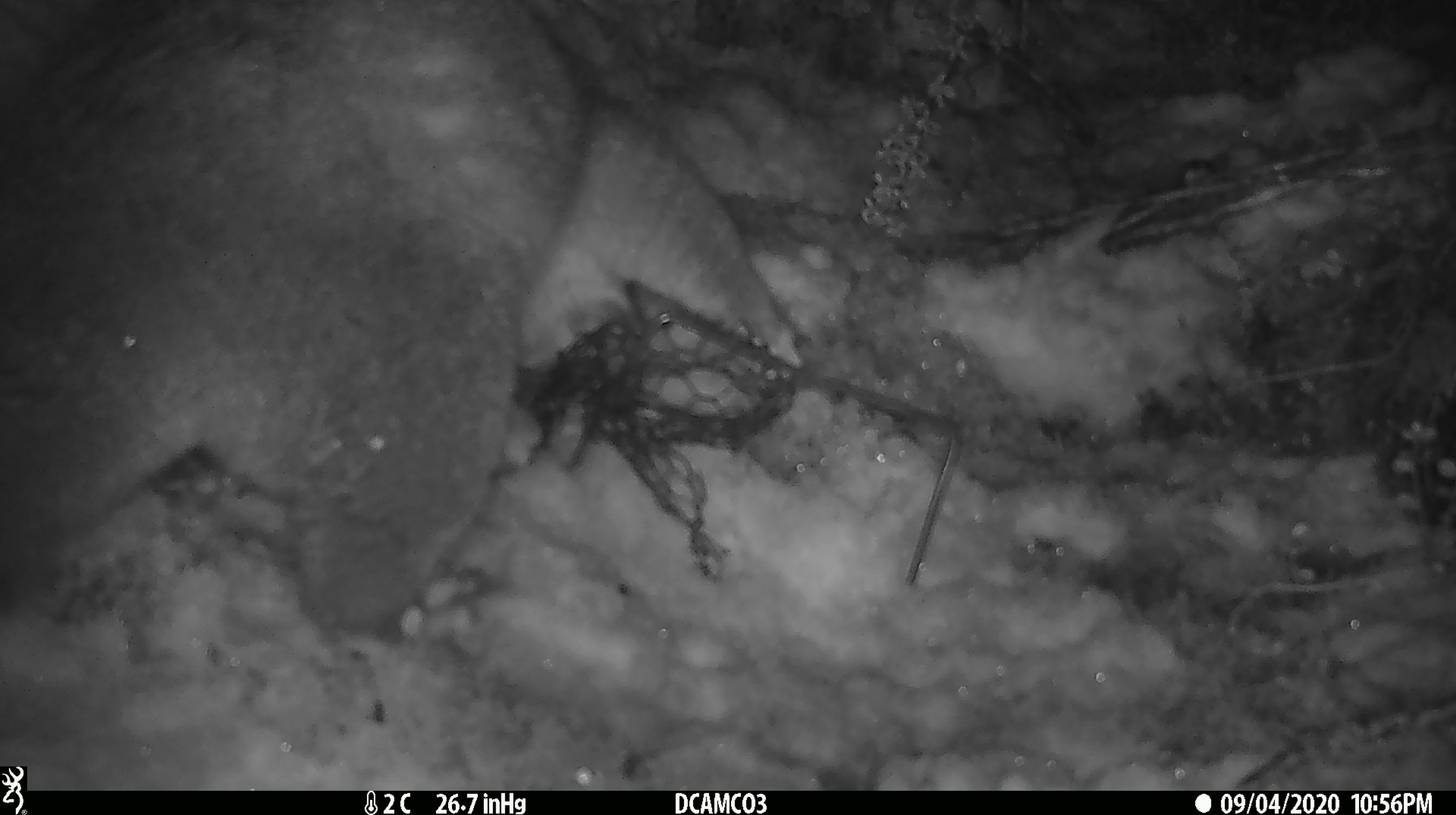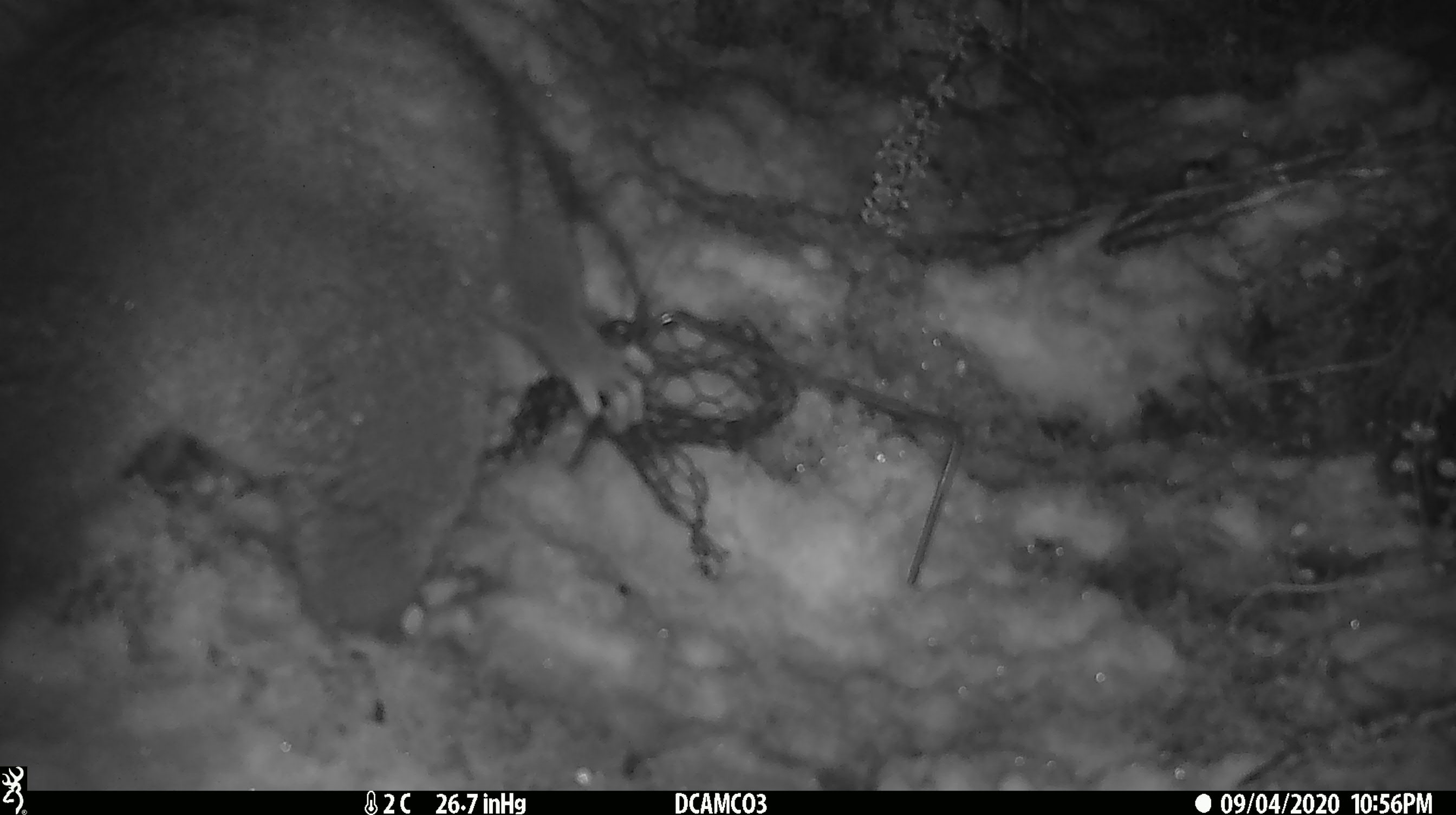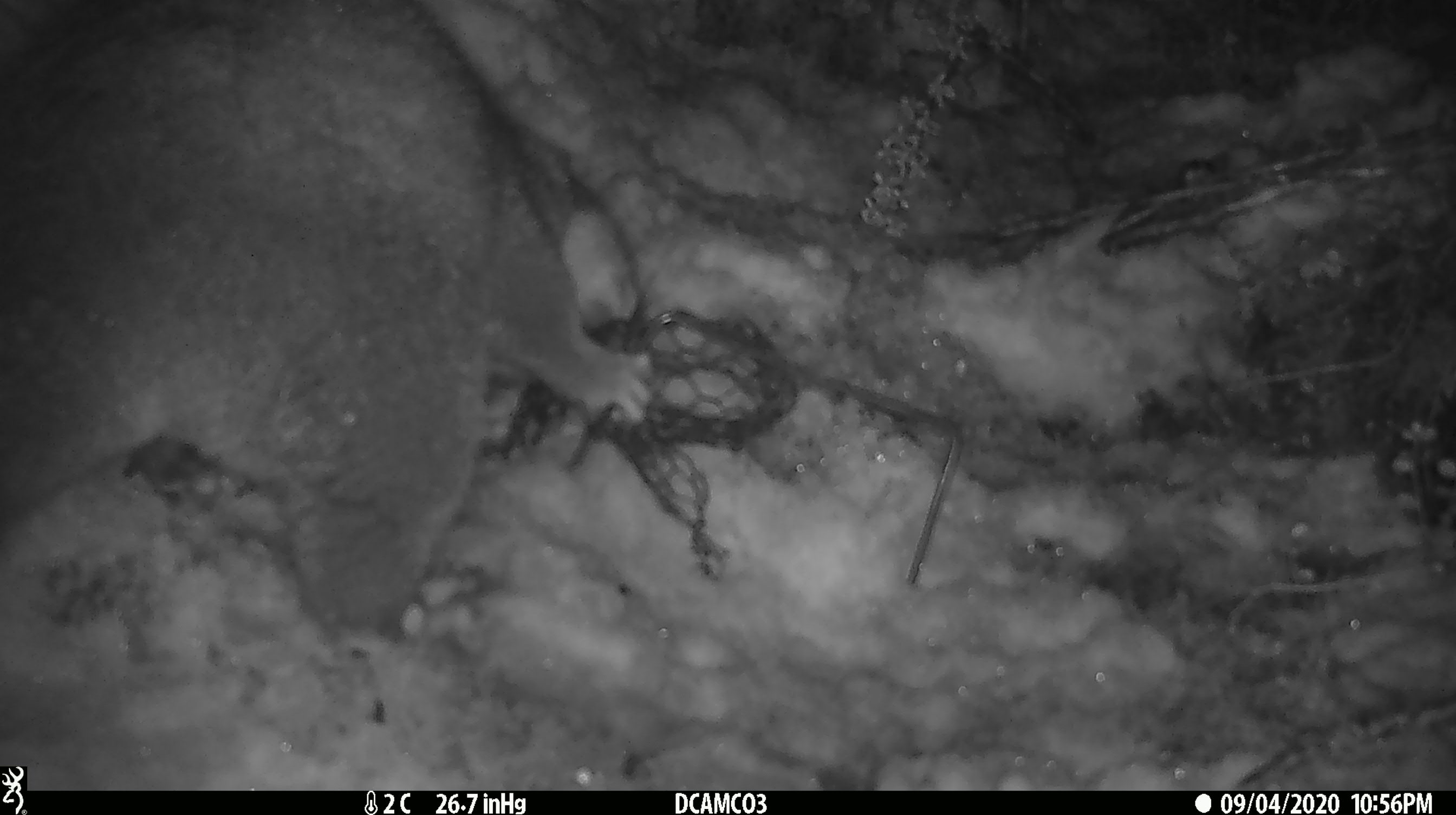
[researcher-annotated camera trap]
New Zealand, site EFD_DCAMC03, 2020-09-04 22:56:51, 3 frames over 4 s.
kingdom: Animalia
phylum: Chordata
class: Mammalia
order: Diprotodontia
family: Phalangeridae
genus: Trichosurus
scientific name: Trichosurus vulpecula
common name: common brushtail possum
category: possum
Possum (common brushtail possum) (Trichosurus vulpecula).